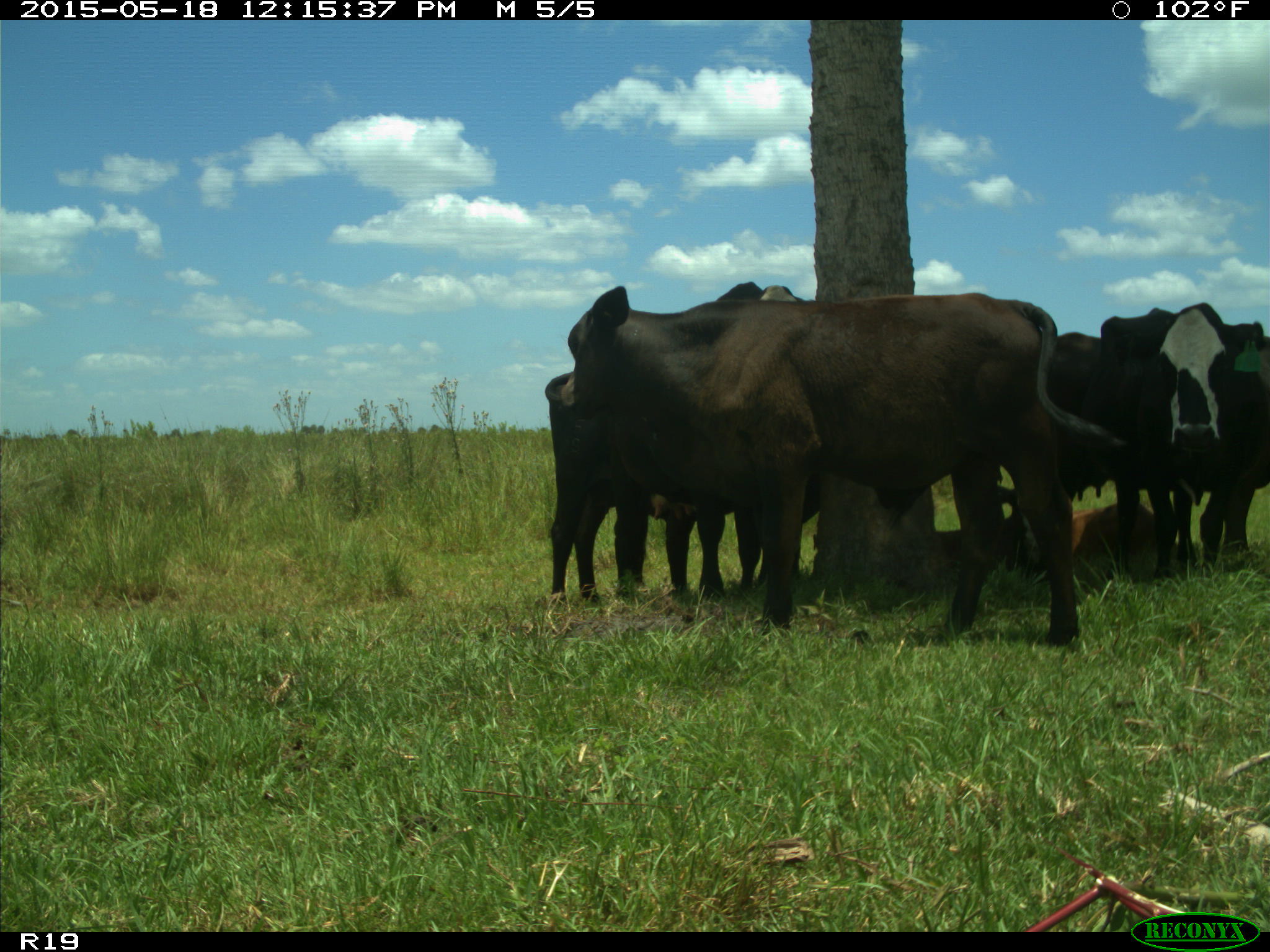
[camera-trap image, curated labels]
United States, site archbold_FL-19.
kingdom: Animalia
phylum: Chordata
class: Mammalia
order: Artiodactyla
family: Bovidae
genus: Bos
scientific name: Bos taurus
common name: domestic cow